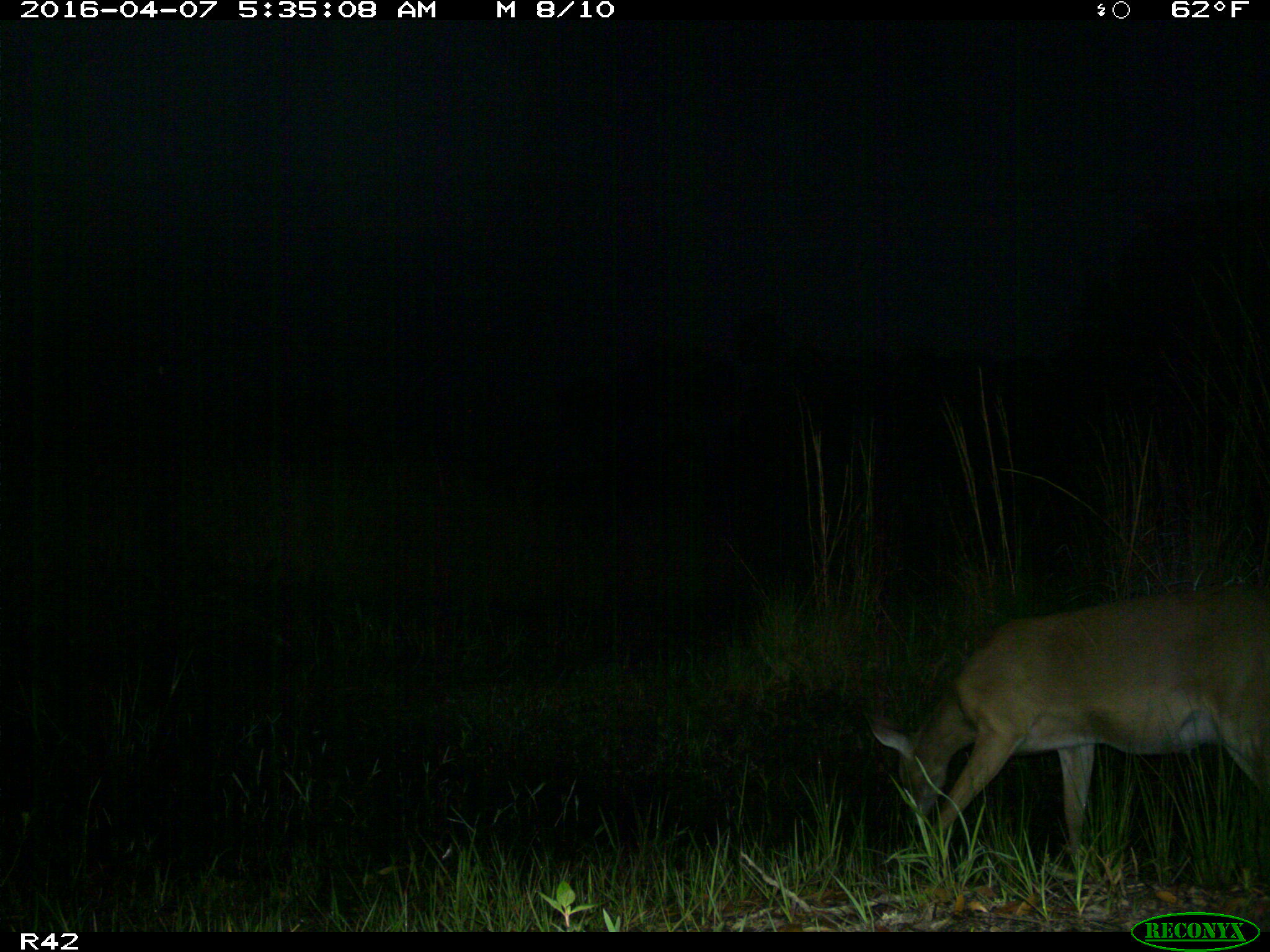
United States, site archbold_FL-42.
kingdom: Animalia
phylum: Chordata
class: Mammalia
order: Artiodactyla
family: Cervidae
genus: Odocoileus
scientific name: Odocoileus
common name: deer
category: unidentified deer